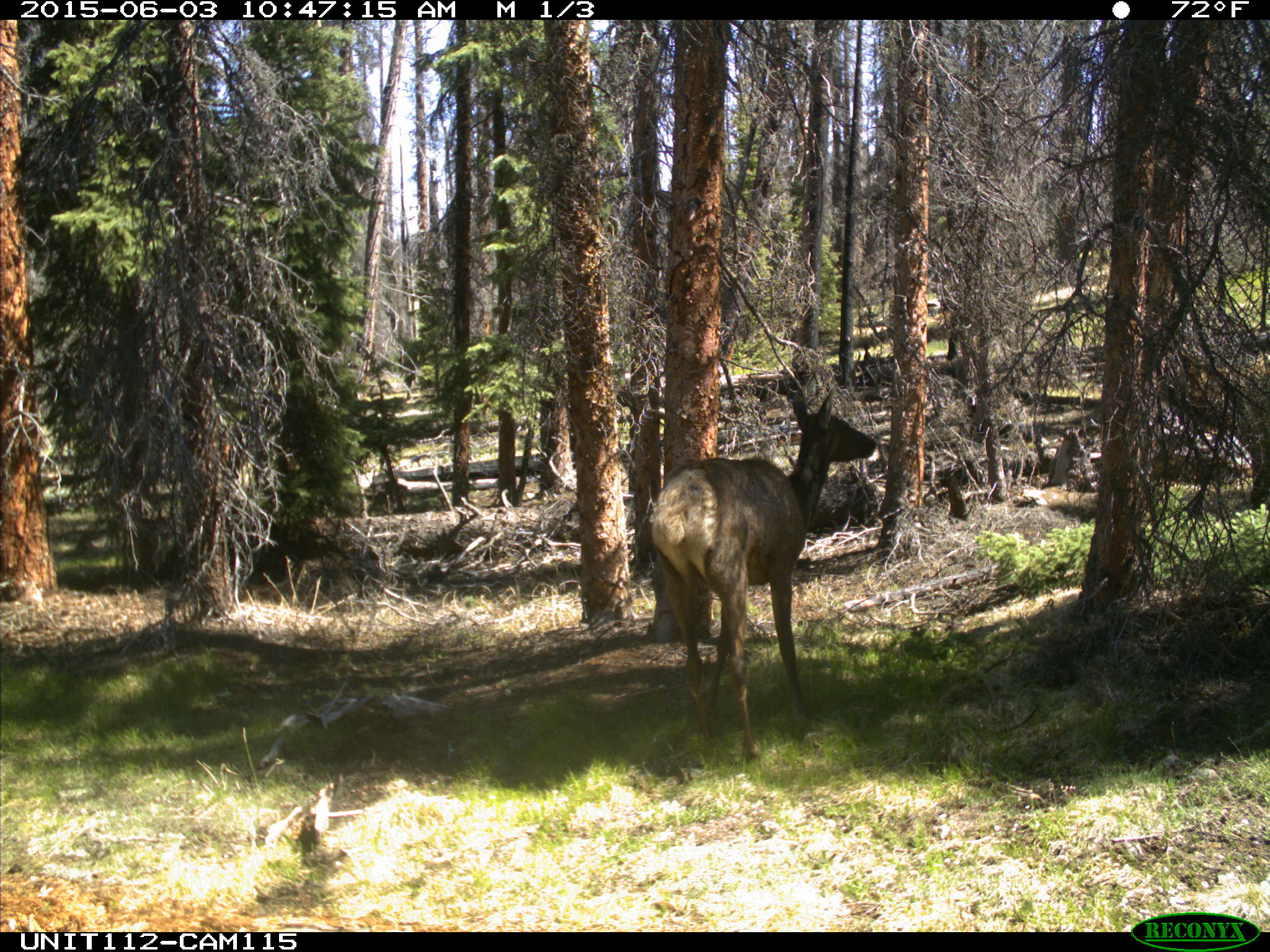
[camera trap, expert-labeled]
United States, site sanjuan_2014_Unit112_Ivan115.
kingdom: Animalia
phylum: Chordata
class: Mammalia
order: Artiodactyla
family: Cervidae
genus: Cervus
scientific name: Cervus elaphus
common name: red deer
Cervus elaphus (red deer).